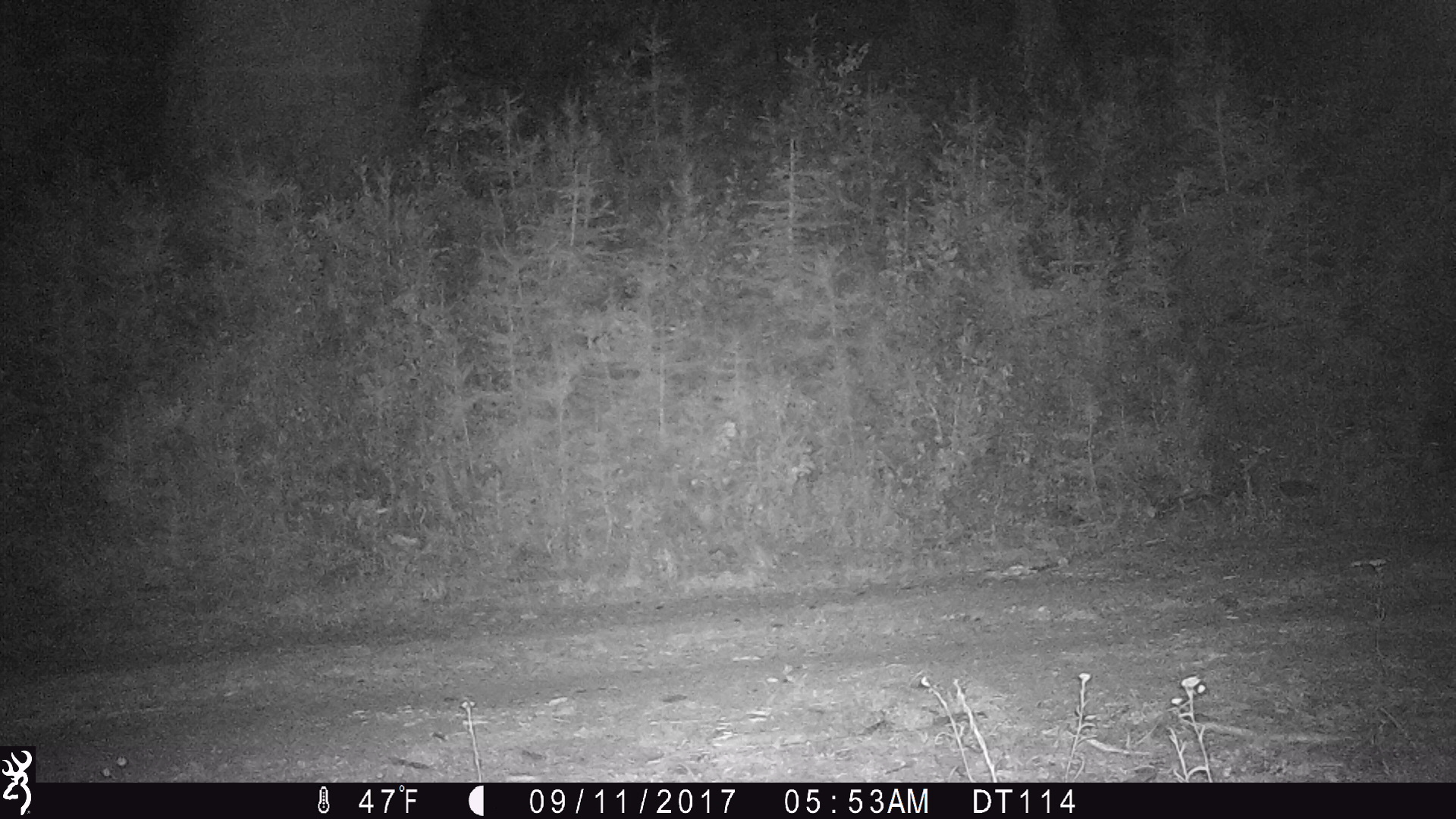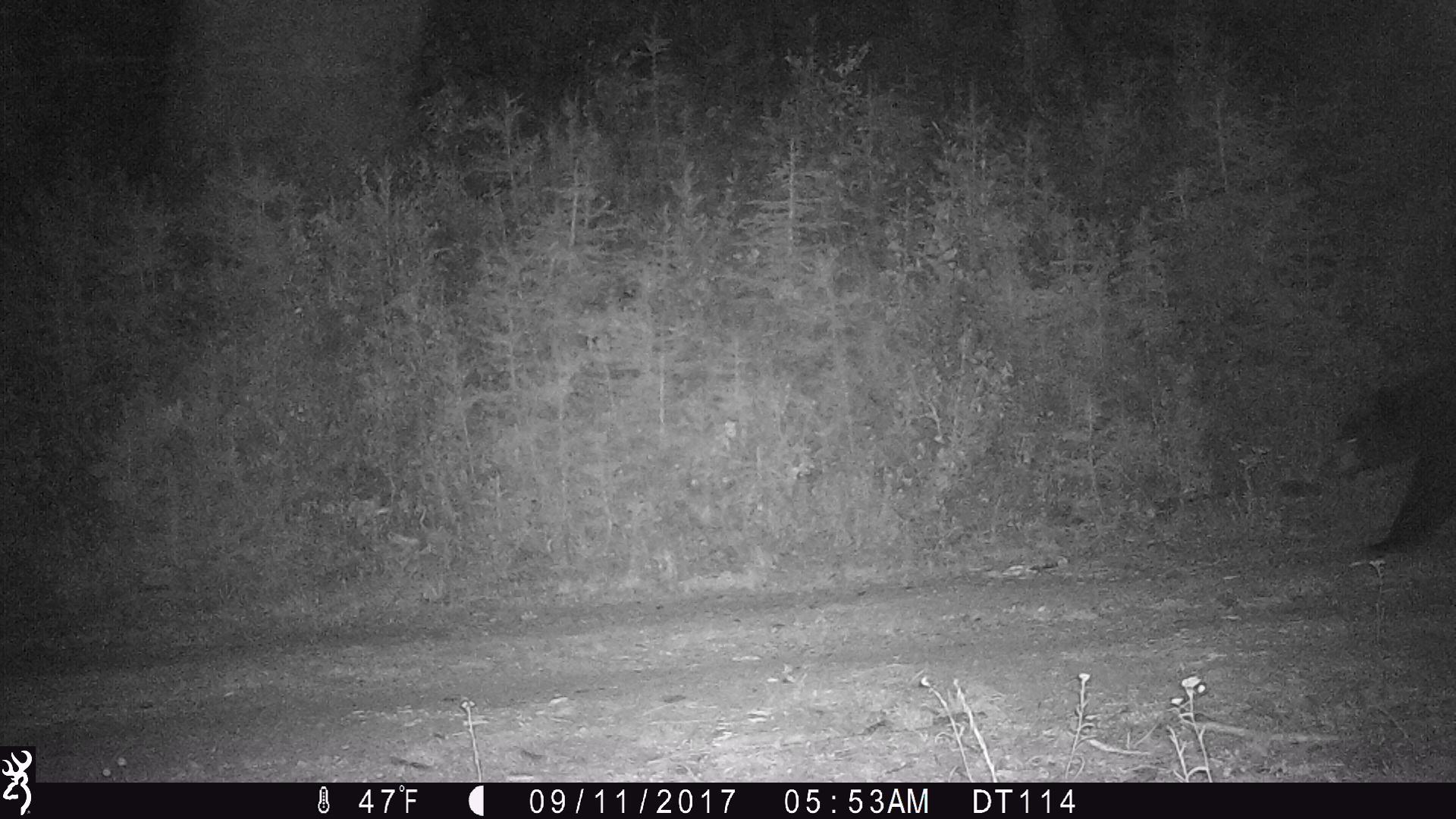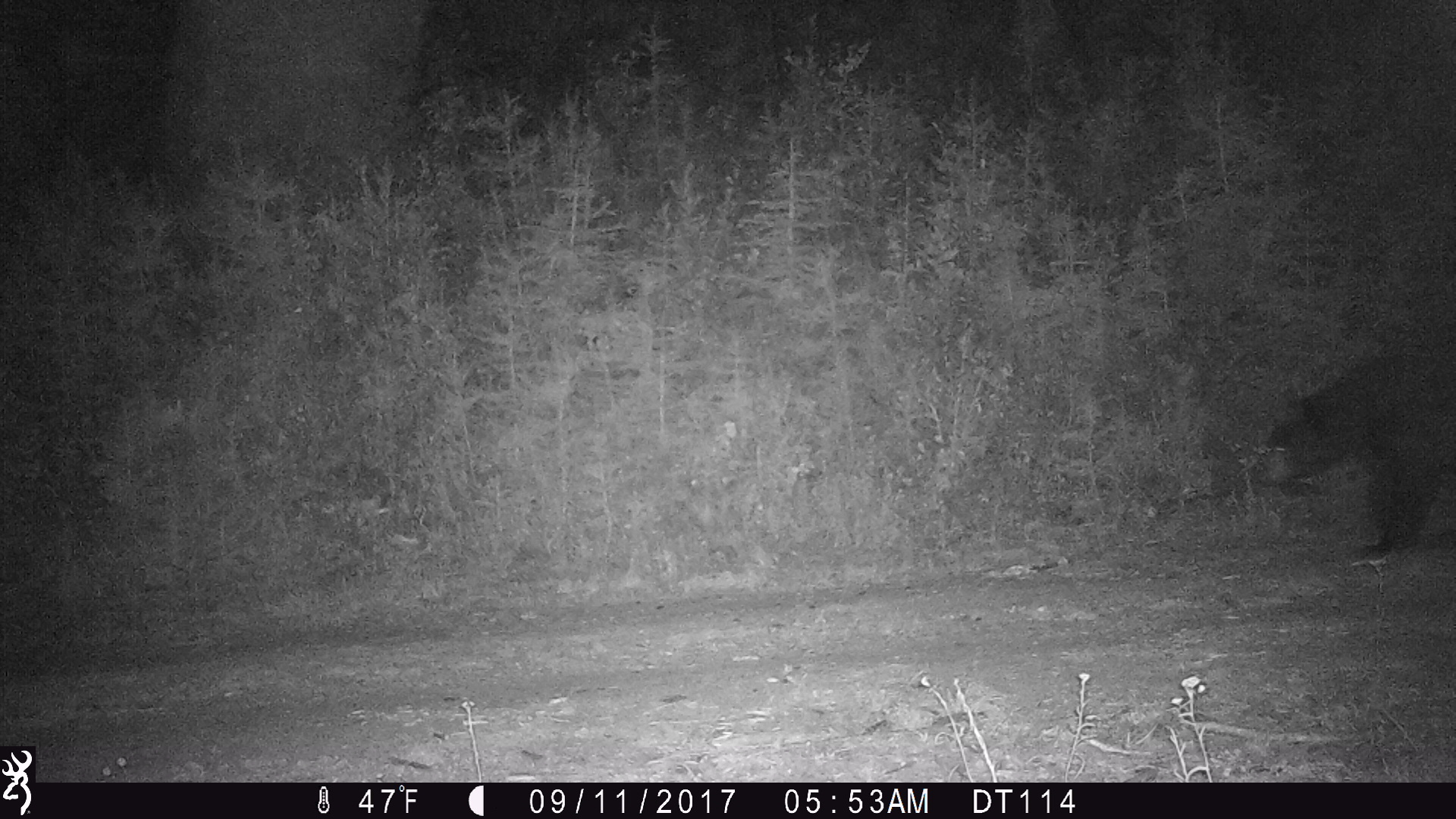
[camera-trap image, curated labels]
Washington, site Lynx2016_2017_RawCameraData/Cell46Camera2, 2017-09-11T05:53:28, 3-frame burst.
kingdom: Animalia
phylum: Chordata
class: Mammalia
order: Carnivora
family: Ursidae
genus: Ursus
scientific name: Ursus americanus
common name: american black bear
Ursus americanus (american black bear). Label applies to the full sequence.